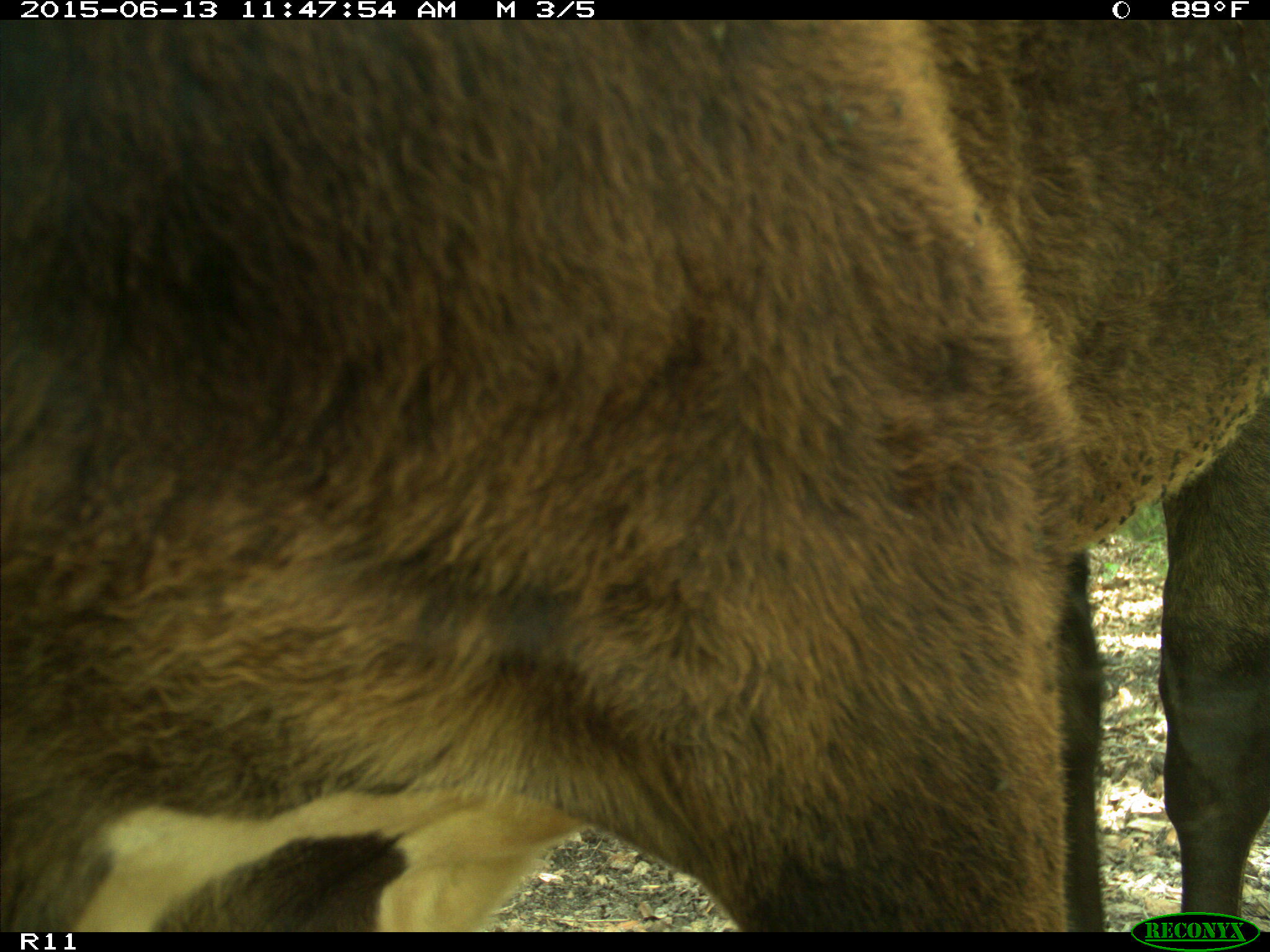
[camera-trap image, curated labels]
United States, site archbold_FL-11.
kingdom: Animalia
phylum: Chordata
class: Mammalia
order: Artiodactyla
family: Bovidae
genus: Bos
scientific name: Bos taurus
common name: domestic cow